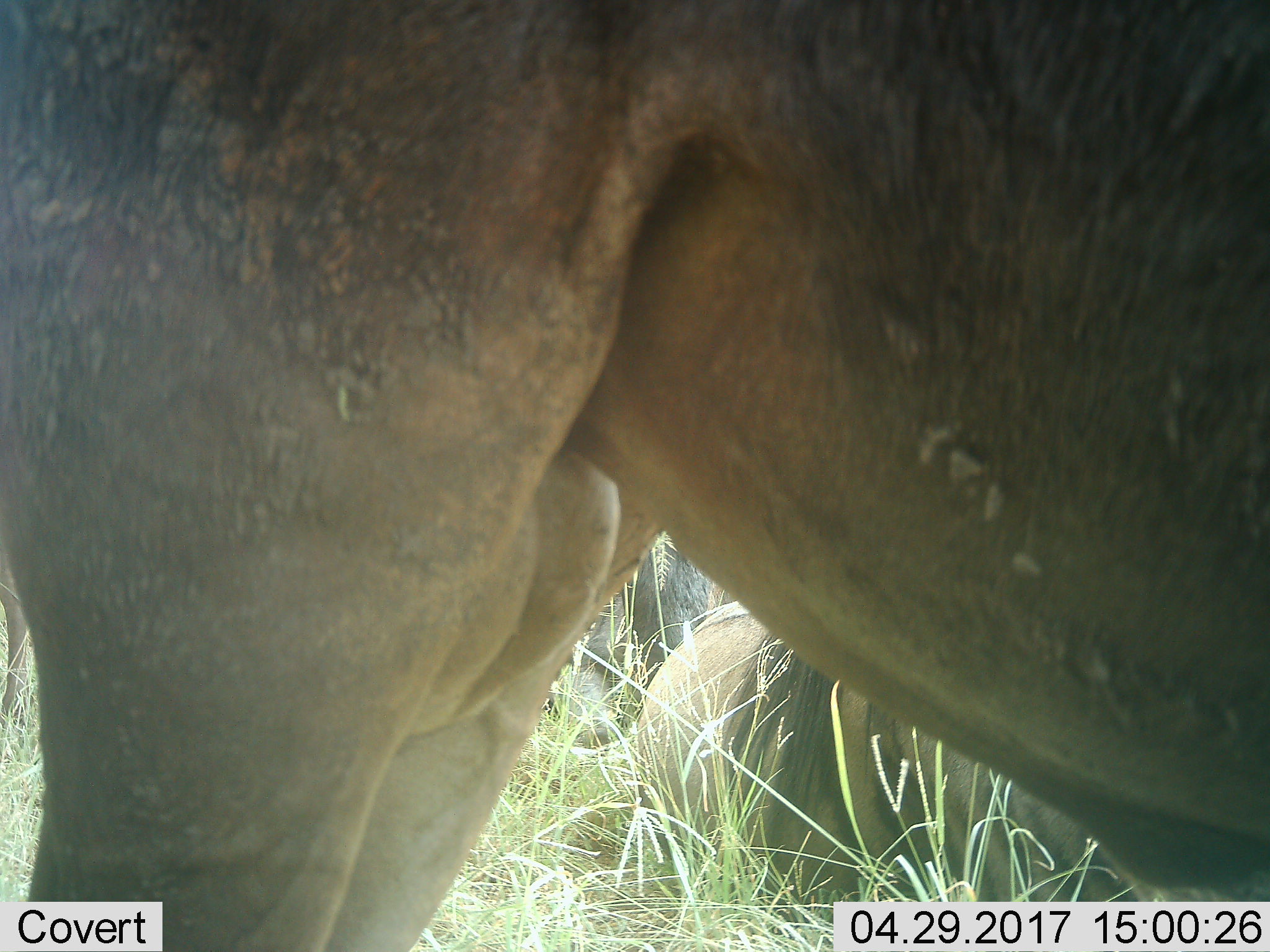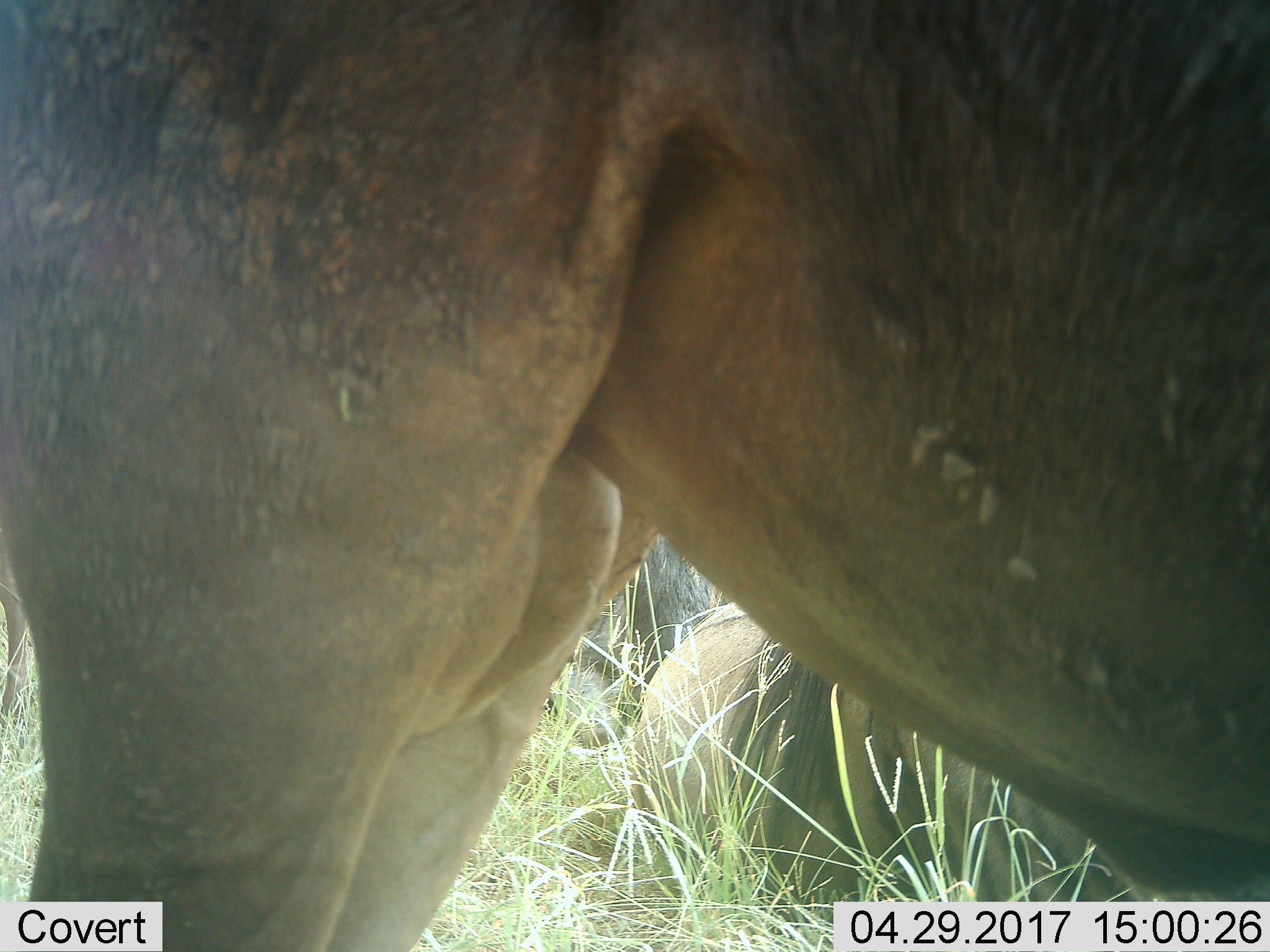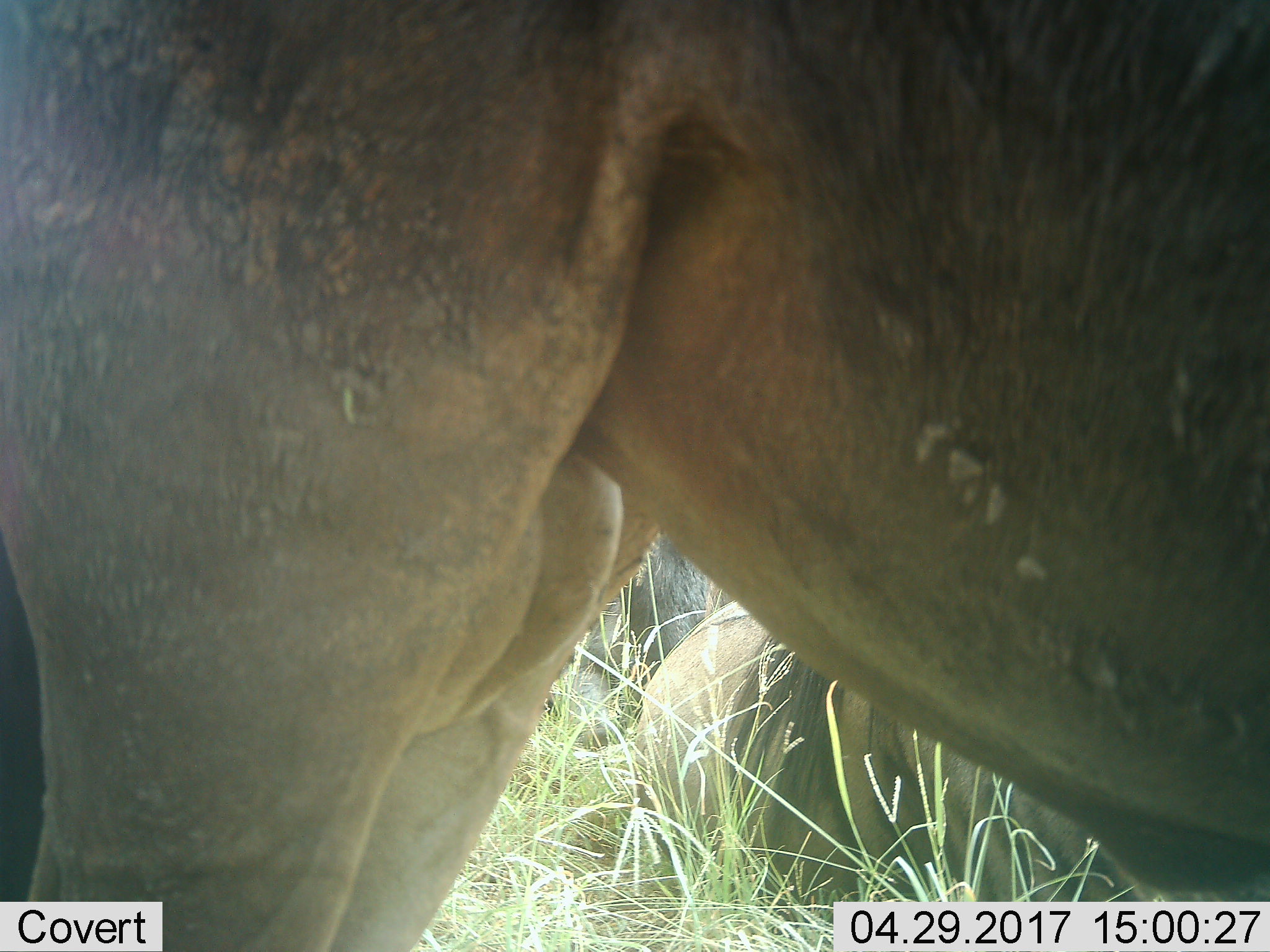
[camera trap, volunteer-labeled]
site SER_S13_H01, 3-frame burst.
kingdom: Animalia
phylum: Chordata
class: Mammalia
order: Artiodactyla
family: Bovidae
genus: Connochaetes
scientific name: Connochaetes taurinus taurinus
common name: blue wildebeest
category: wildebeestblue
Wildebeestblue (blue wildebeest) (Connochaetes taurinus taurinus), count 3. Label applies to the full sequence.